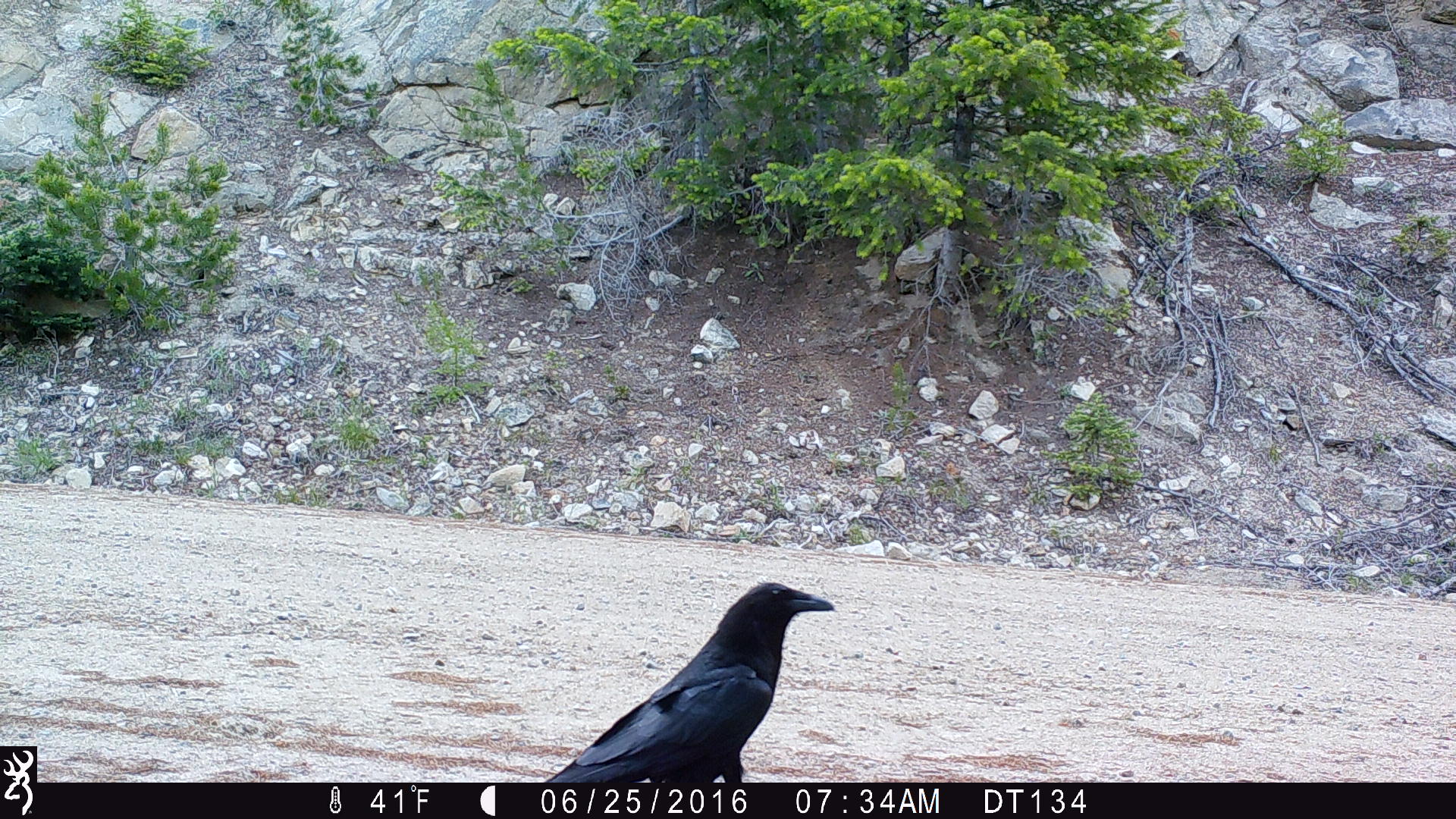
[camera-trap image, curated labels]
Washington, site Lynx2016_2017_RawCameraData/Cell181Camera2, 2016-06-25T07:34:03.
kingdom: Animalia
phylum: Chordata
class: Aves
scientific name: Aves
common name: birds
Aves (birds). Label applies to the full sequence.